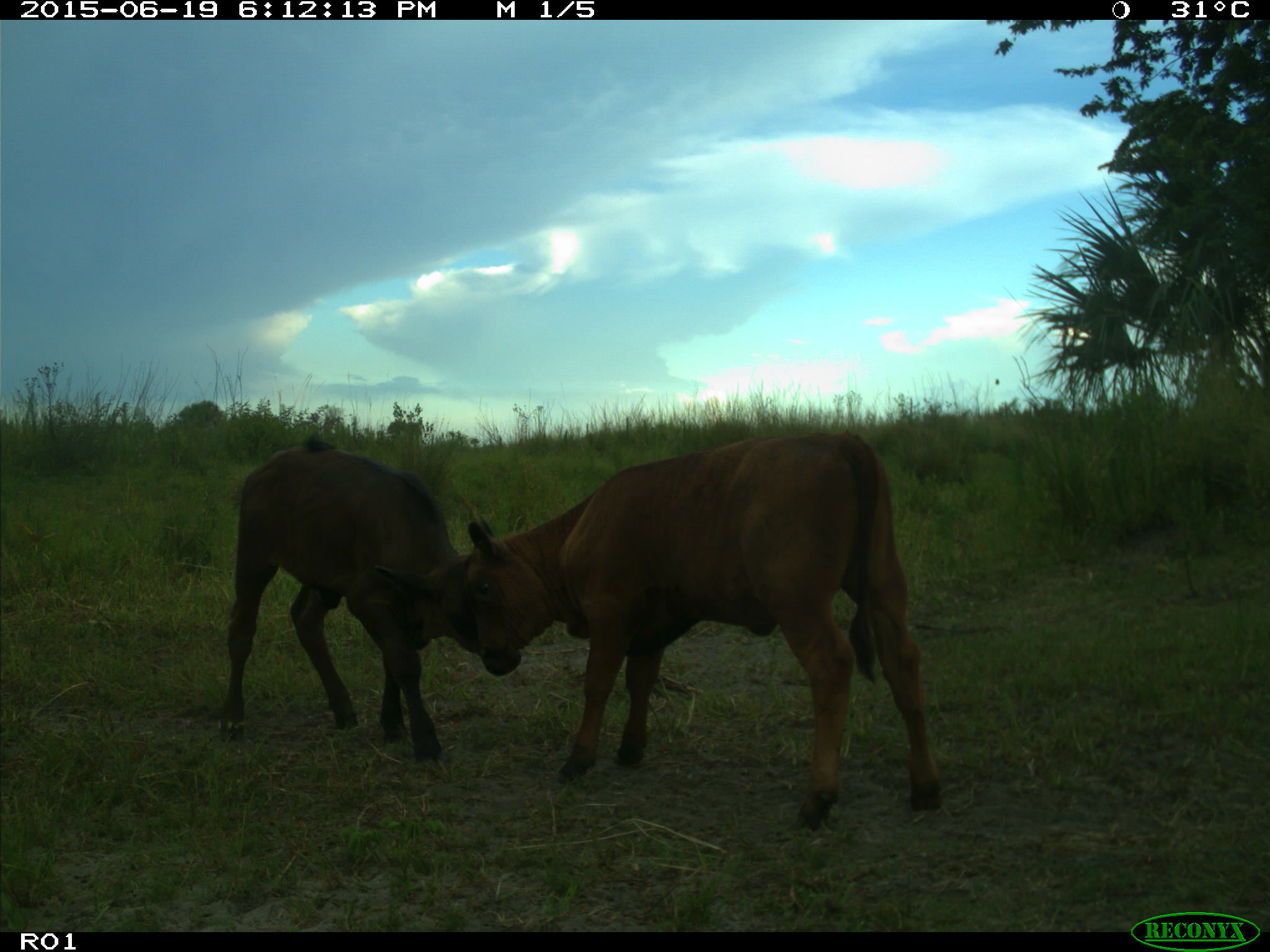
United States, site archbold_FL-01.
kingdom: Animalia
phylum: Chordata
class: Mammalia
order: Artiodactyla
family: Bovidae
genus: Bos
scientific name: Bos taurus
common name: domestic cow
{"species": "Bos taurus (domestic cow)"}